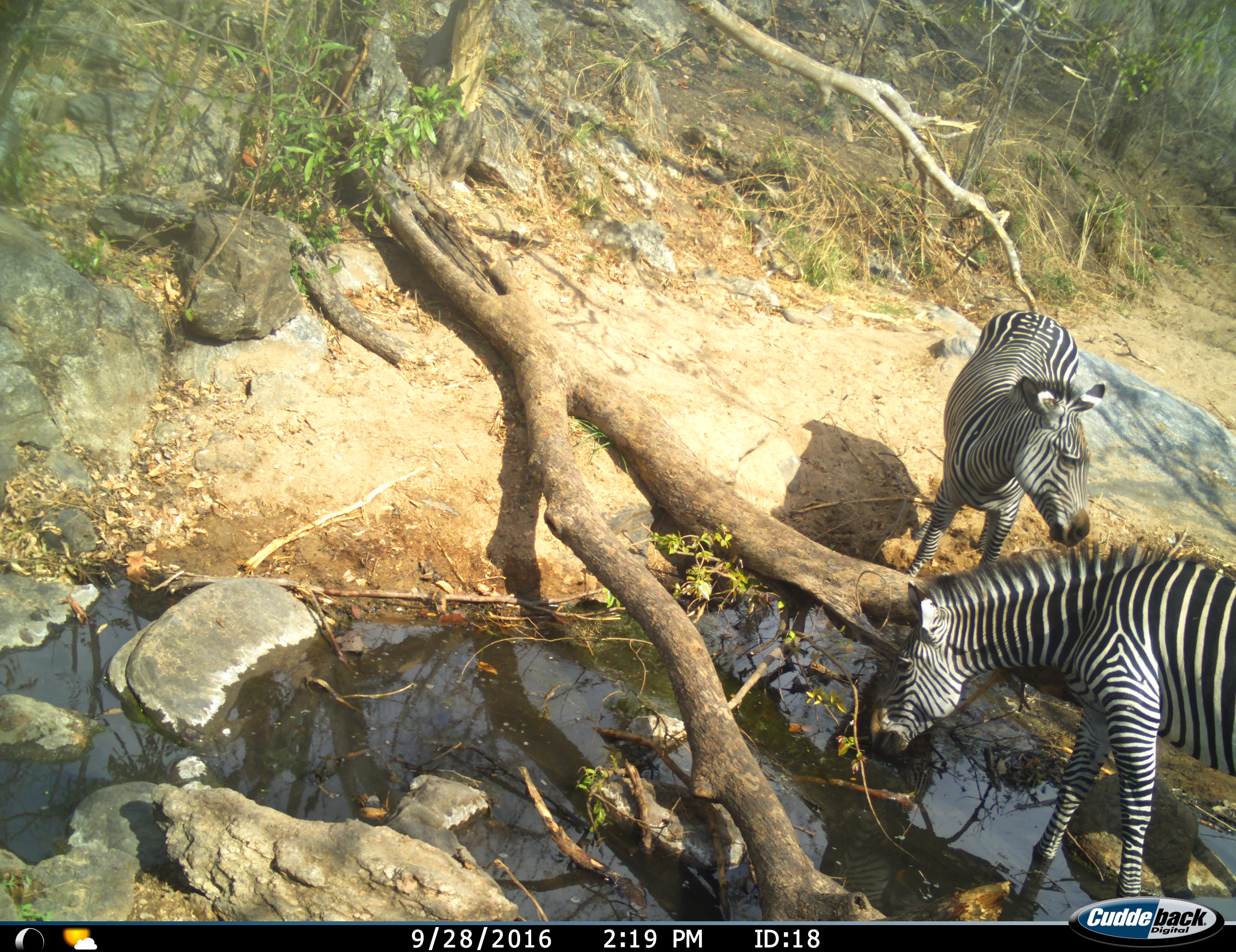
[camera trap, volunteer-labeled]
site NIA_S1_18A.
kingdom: Animalia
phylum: Chordata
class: Mammalia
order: Perissodactyla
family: Equidae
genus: Equus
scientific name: Equus quagga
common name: plains zebra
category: zebraplains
Zebraplains (plains zebra) (Equus quagga), count 2. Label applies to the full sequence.